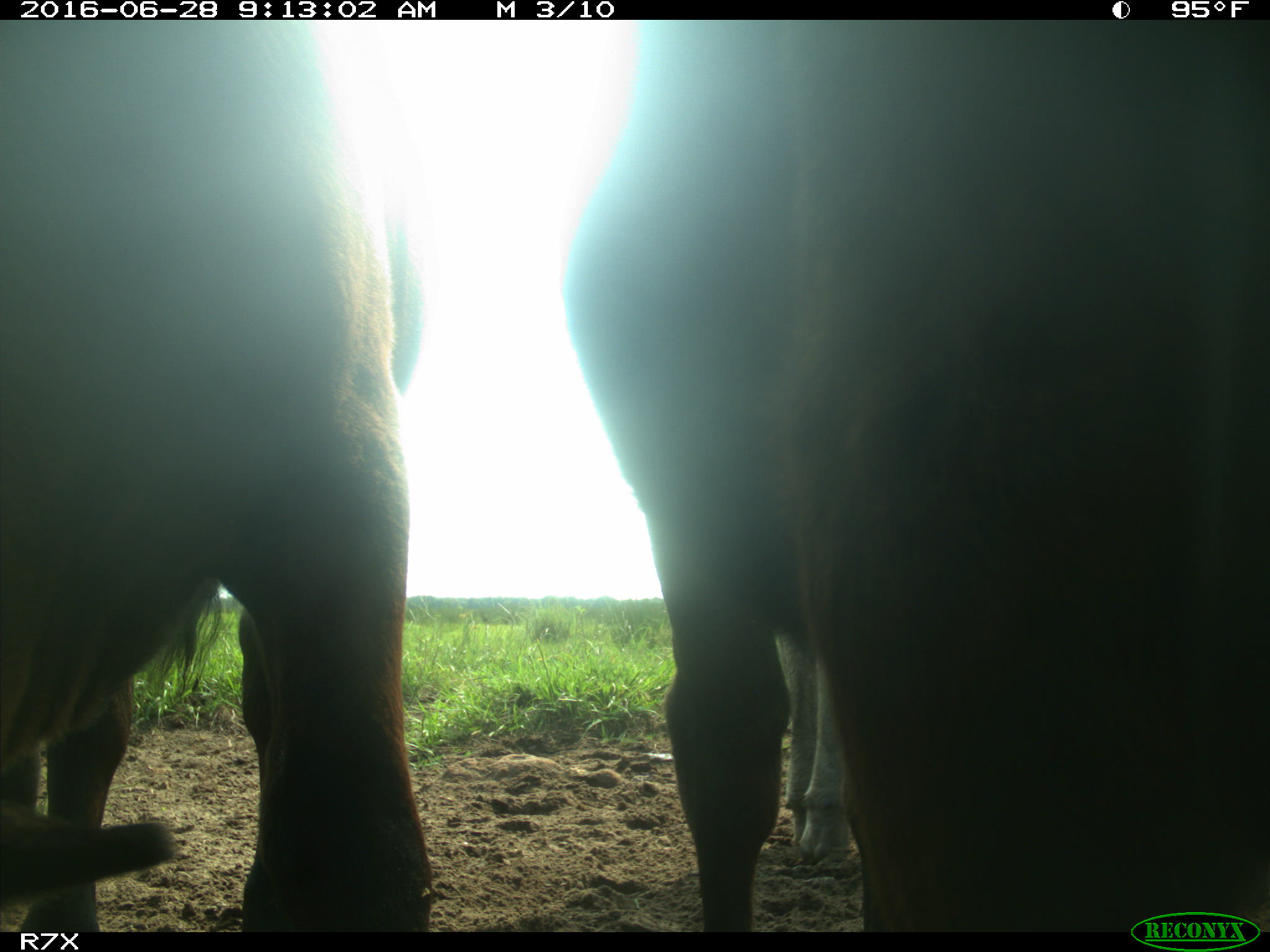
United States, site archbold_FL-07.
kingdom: Animalia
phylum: Chordata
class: Mammalia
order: Artiodactyla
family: Bovidae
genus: Bos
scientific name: Bos taurus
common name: domestic cow